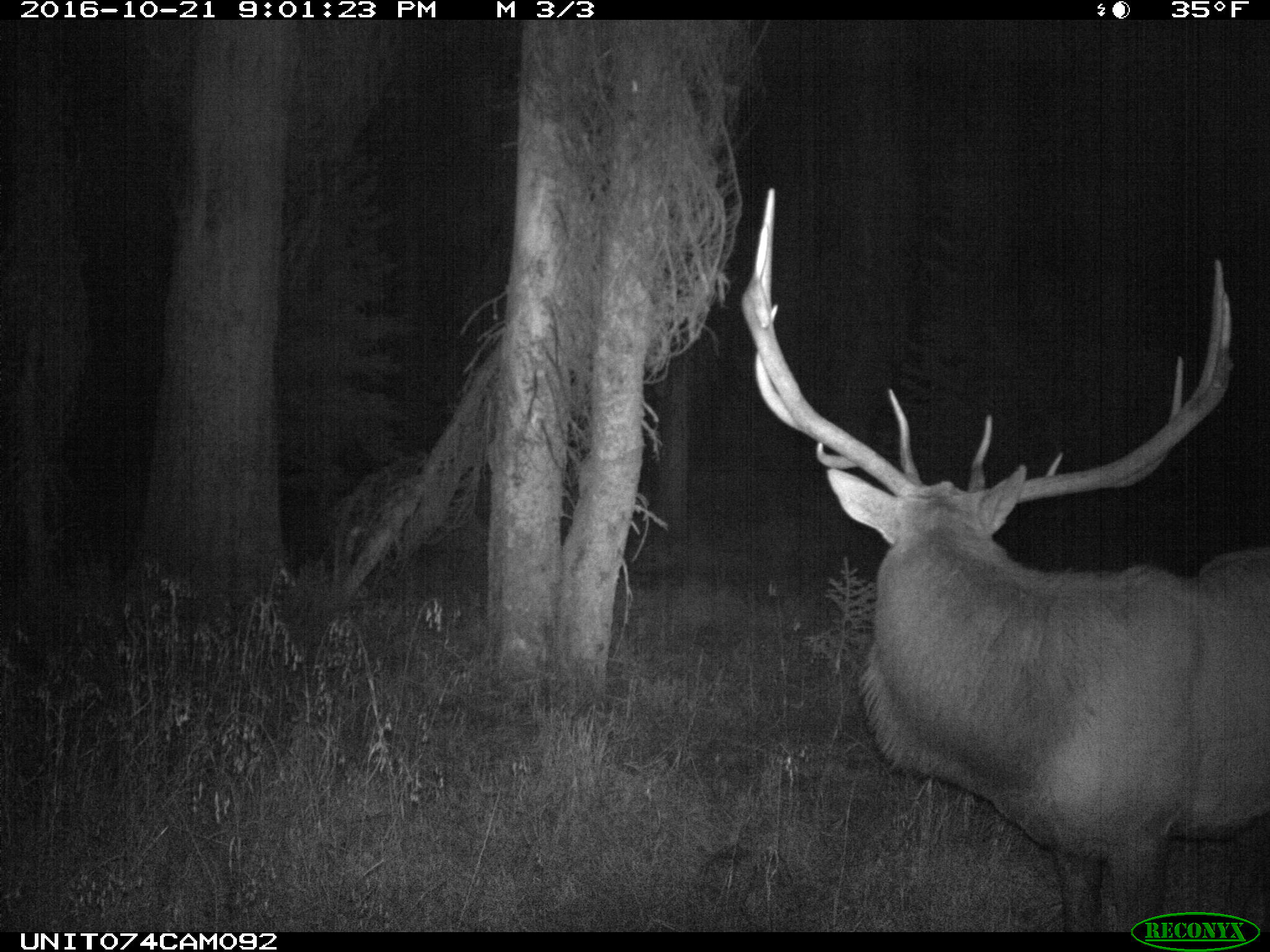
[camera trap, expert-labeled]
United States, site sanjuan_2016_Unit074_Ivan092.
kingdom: Animalia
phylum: Chordata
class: Mammalia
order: Artiodactyla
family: Cervidae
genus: Cervus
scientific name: Cervus elaphus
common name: red deer